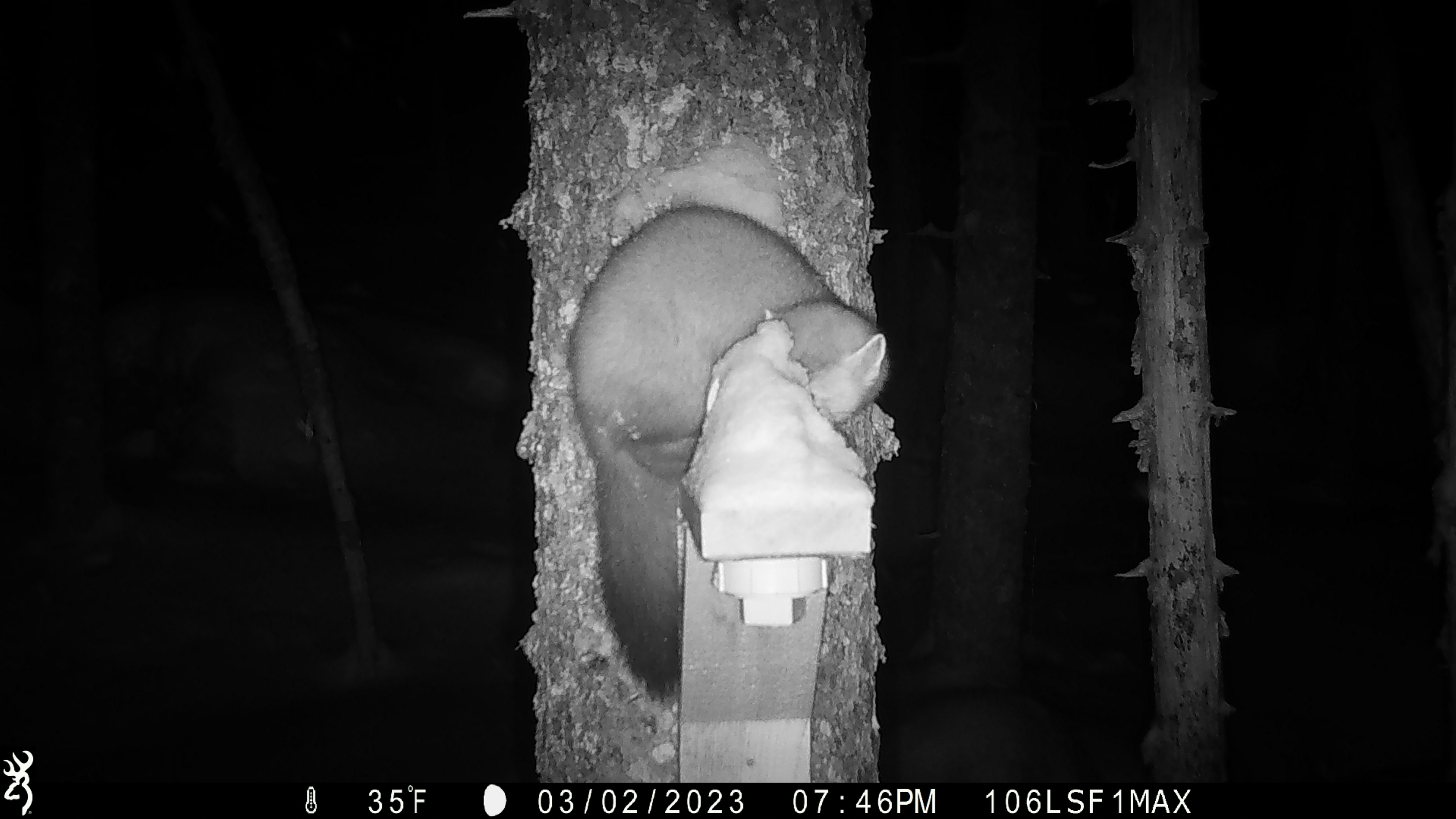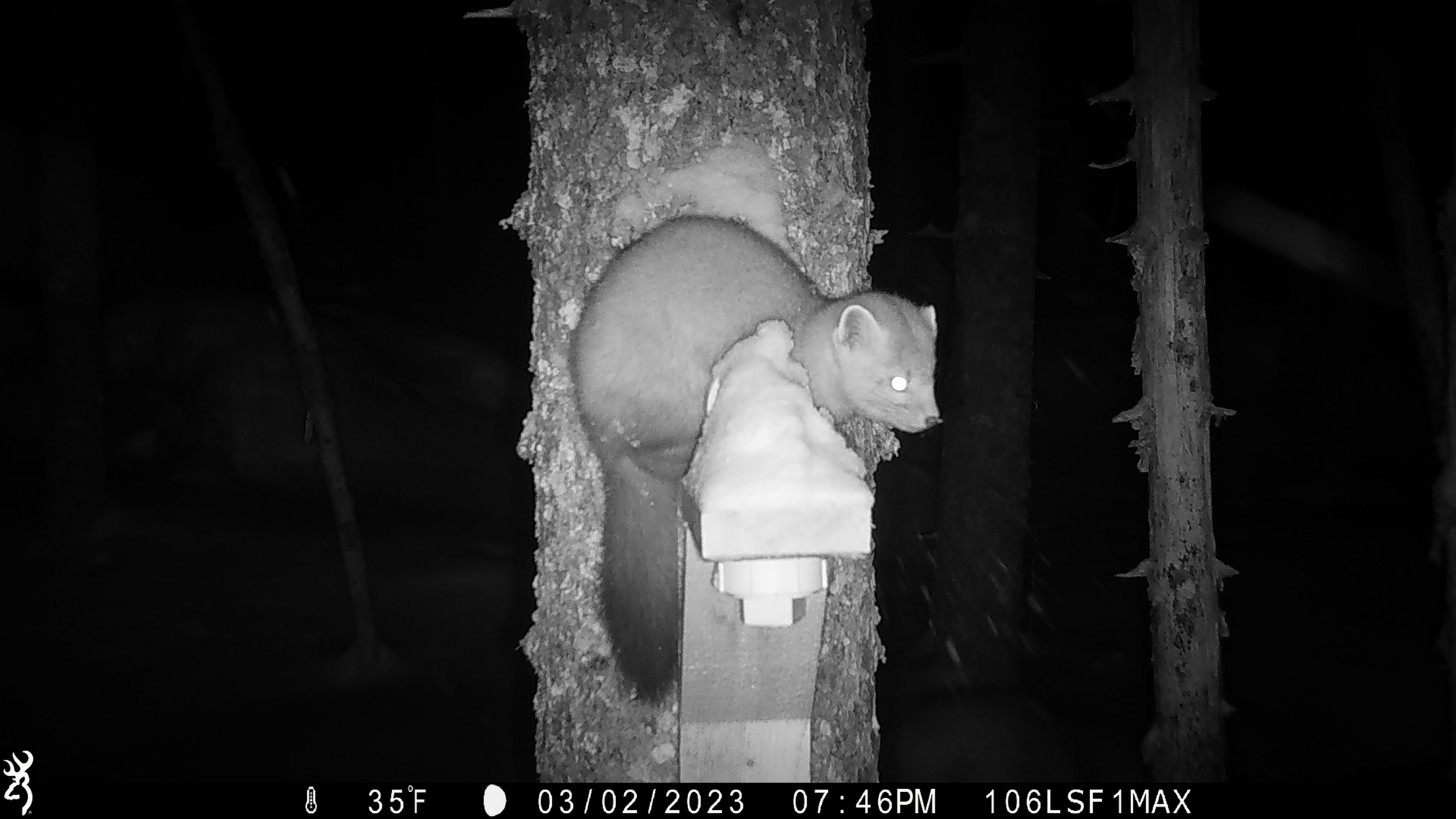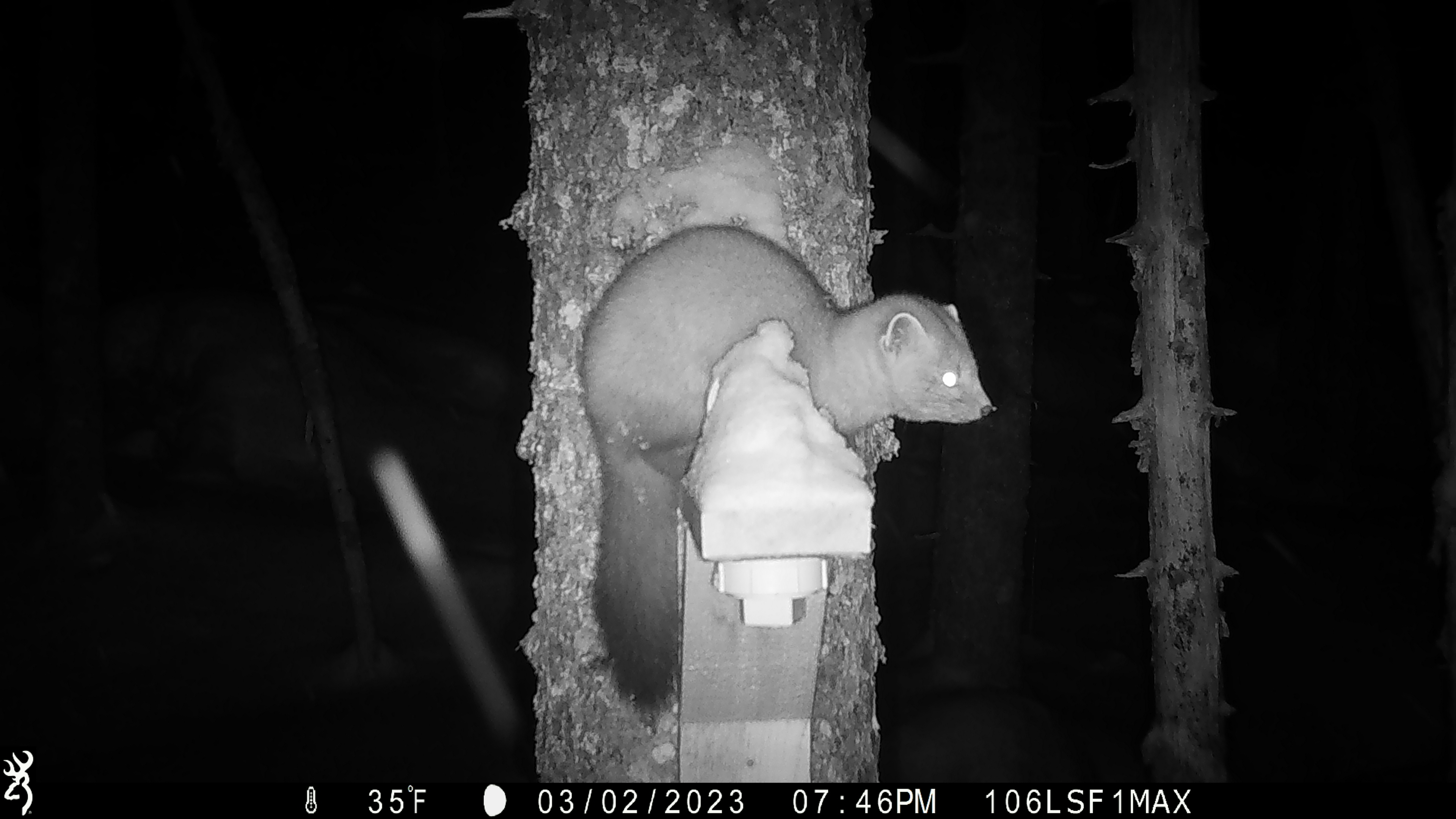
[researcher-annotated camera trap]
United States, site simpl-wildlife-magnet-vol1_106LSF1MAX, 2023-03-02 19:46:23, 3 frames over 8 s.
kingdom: Animalia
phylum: Chordata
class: Mammalia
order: Carnivora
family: Mustelidae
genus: Martes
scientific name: Martes americana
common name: american marten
American marten (Martes americana).